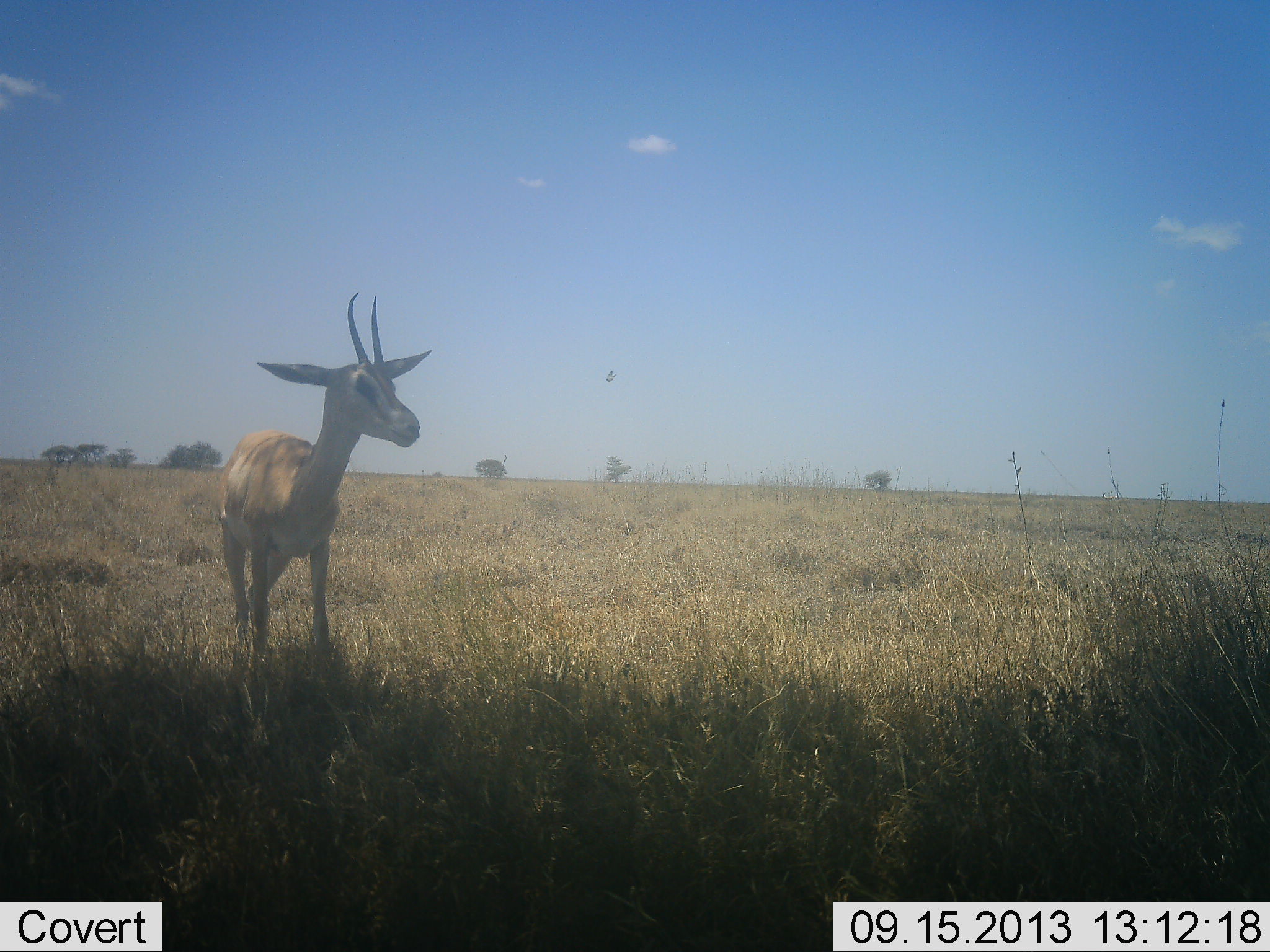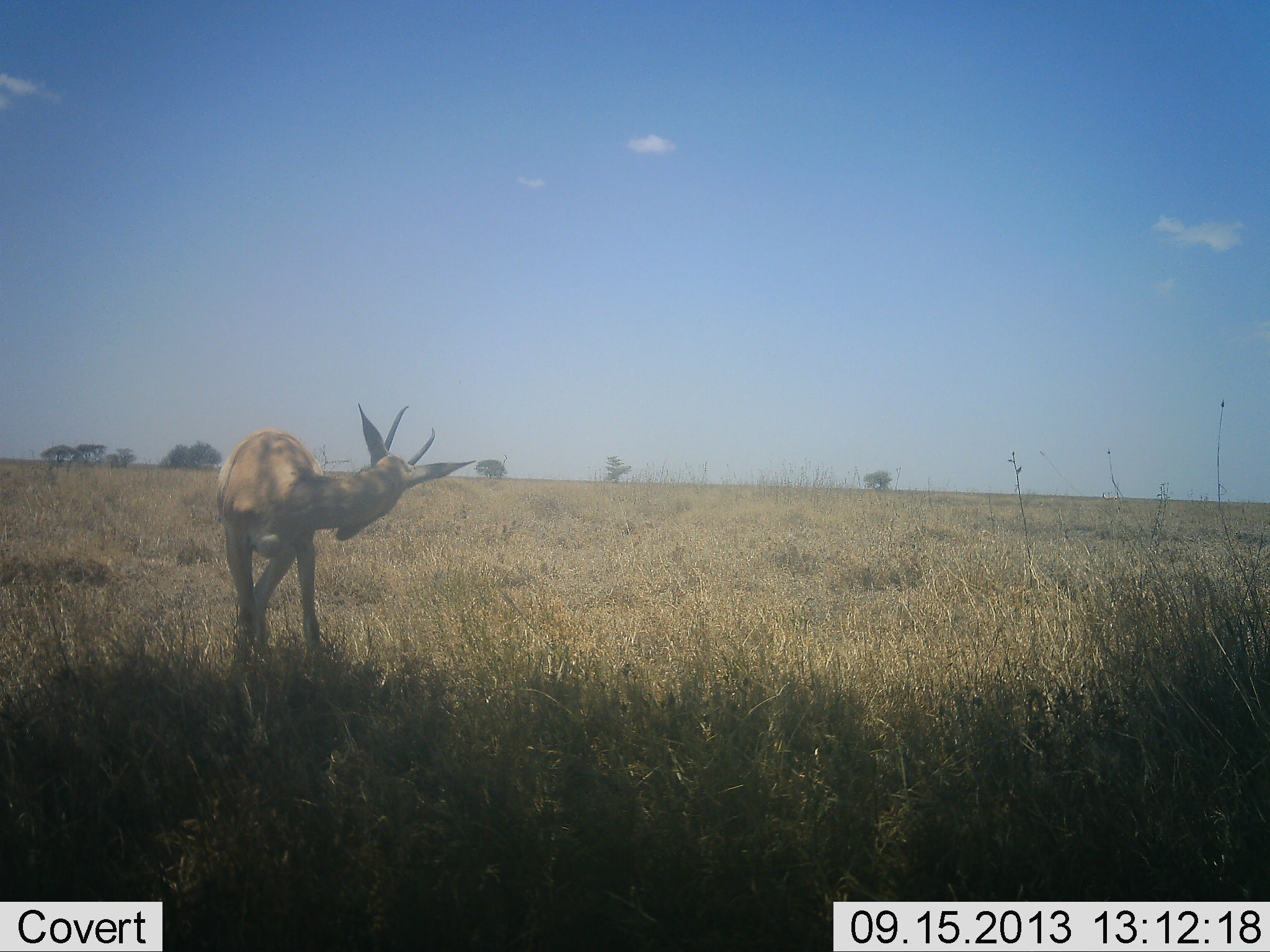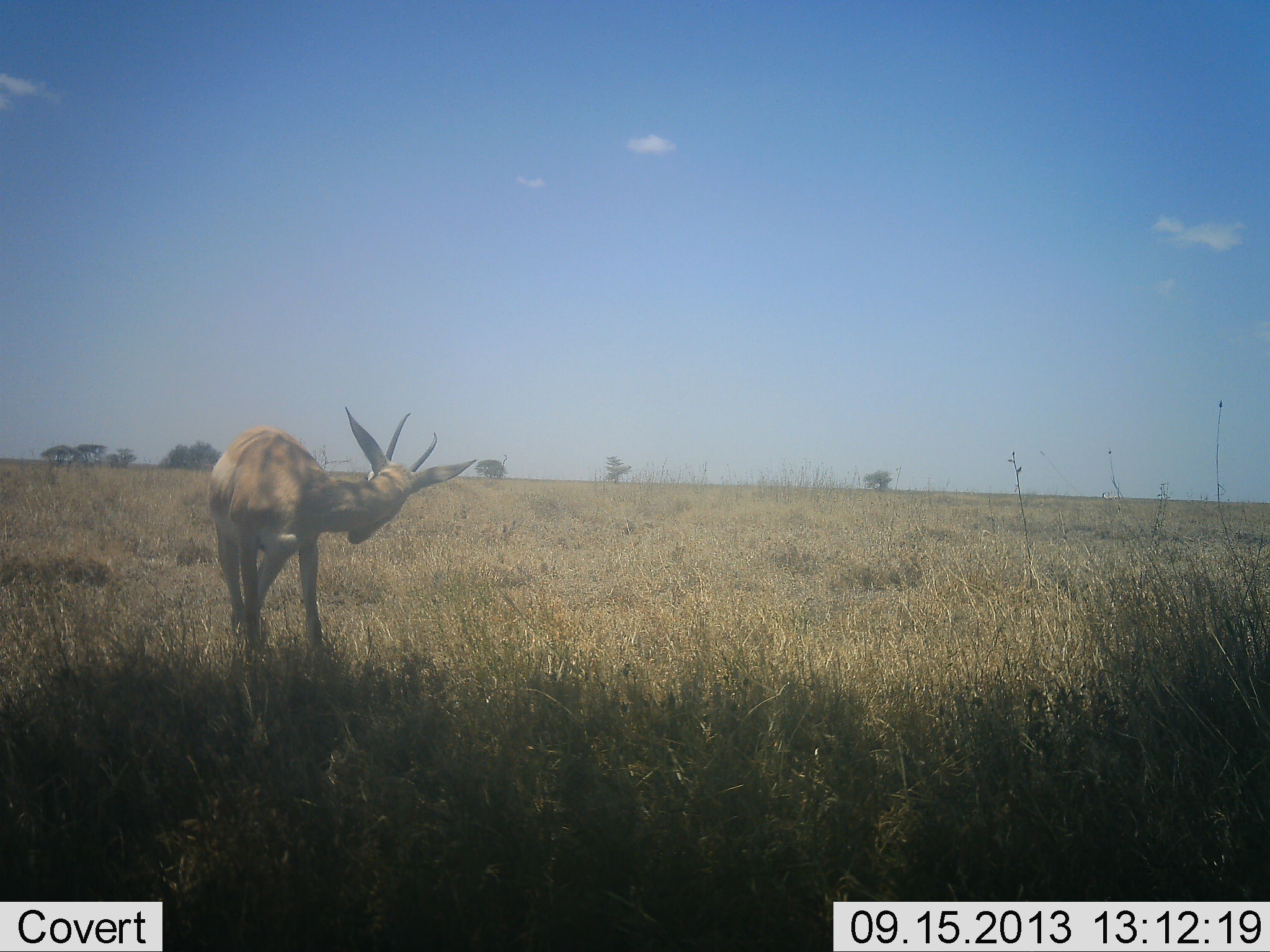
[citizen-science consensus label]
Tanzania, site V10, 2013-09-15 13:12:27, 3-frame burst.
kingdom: Animalia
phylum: Chordata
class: Mammalia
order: Artiodactyla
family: Bovidae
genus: Nanger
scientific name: Nanger granti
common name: grant's gazelle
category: gazellegrants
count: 1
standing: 83%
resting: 3%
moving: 17%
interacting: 7%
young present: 3%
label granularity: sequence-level